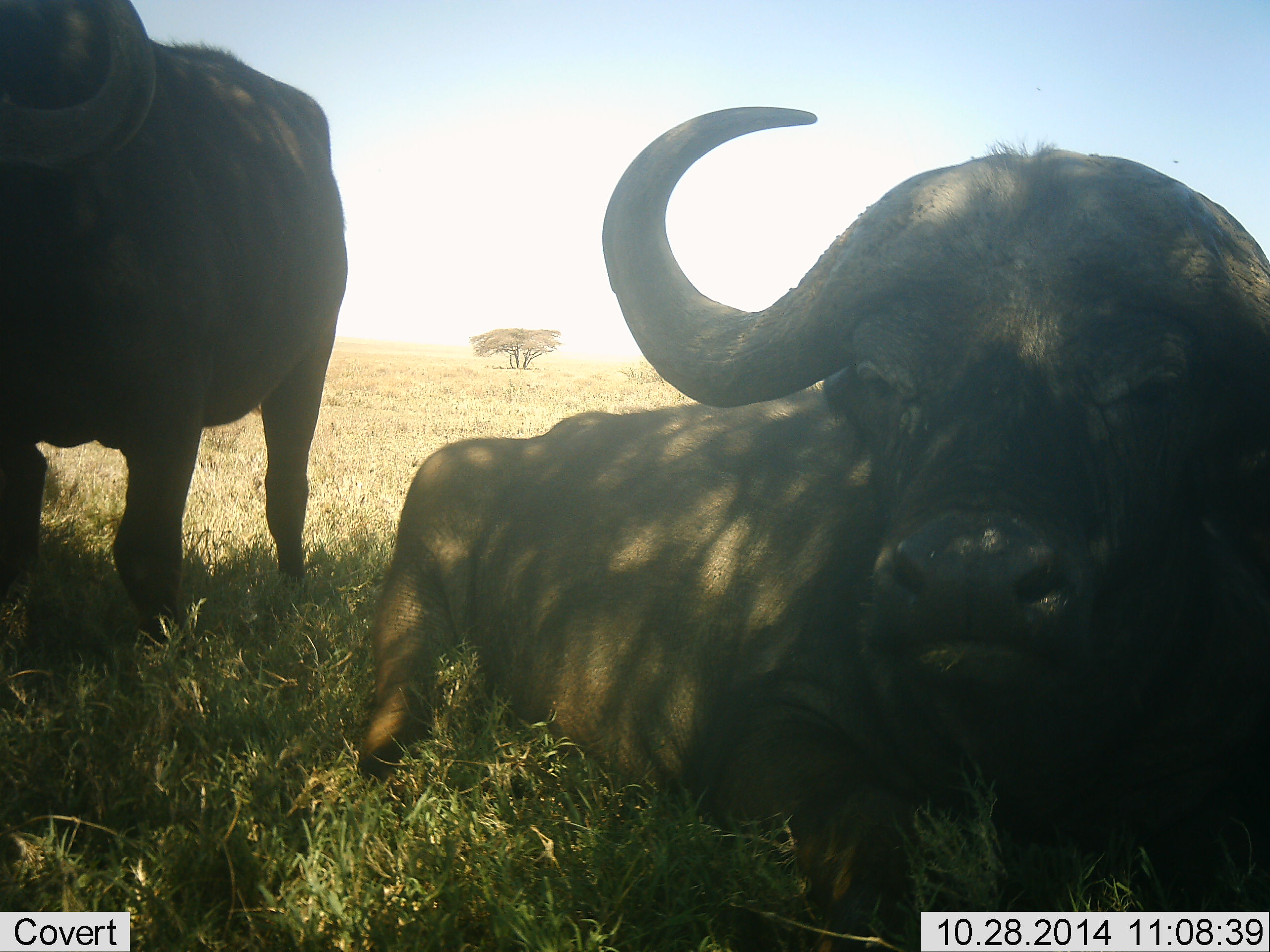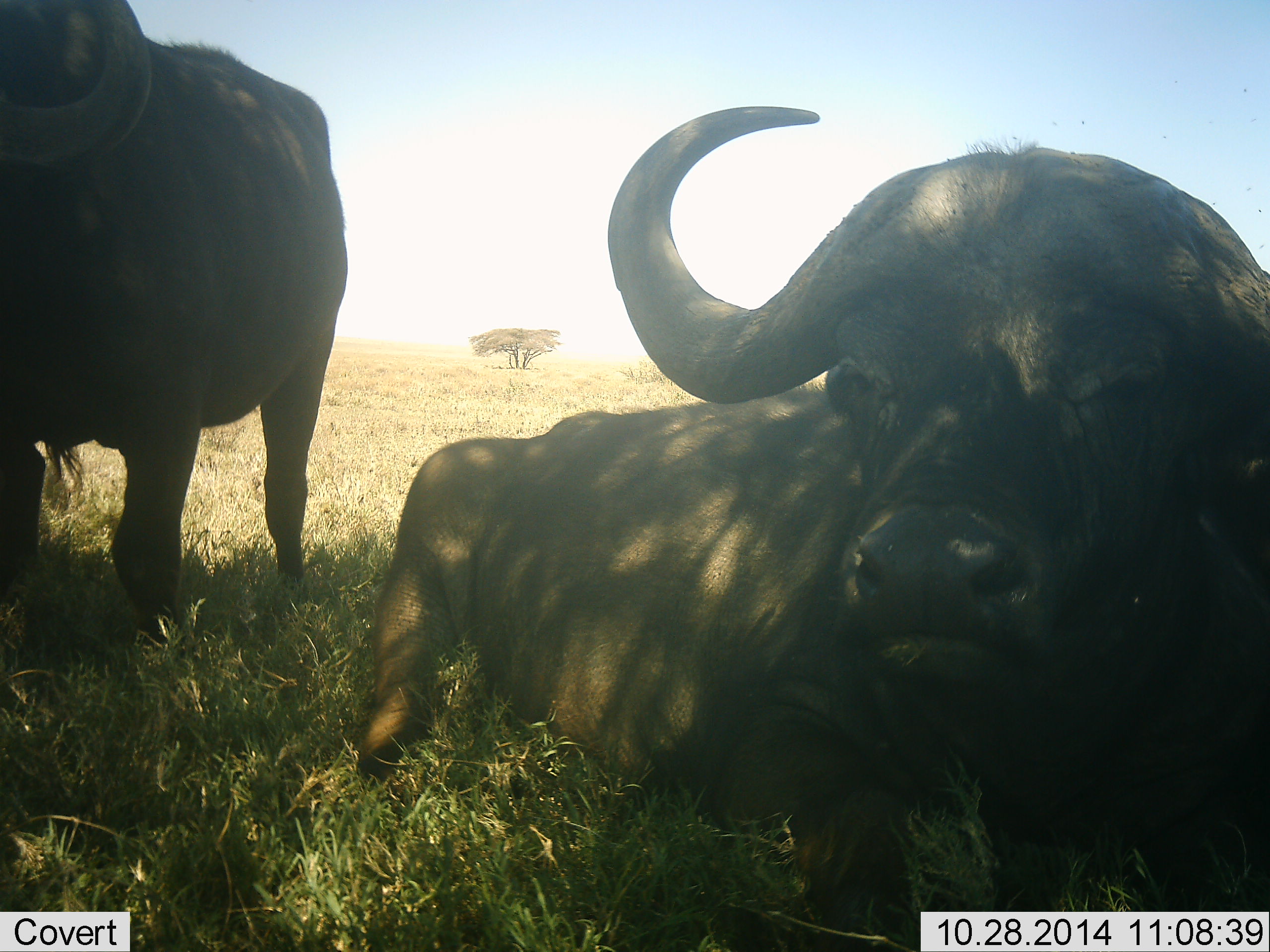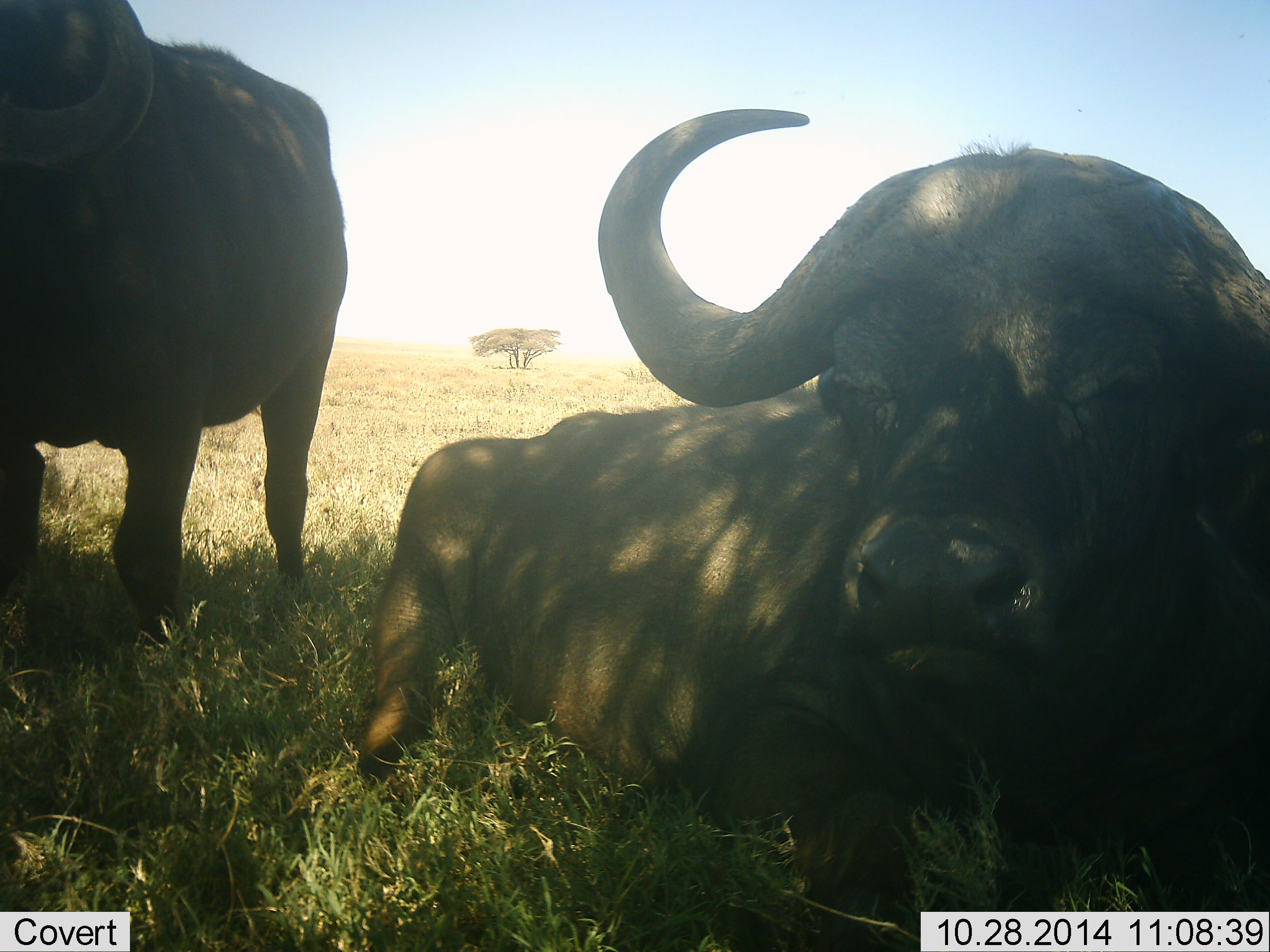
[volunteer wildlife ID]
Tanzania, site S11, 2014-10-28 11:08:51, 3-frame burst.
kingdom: Animalia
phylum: Chordata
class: Mammalia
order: Artiodactyla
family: Bovidae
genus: Syncerus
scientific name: Syncerus caffer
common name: cape buffalo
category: buffalo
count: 2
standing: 80%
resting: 100%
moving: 0%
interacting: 0%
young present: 0%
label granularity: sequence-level